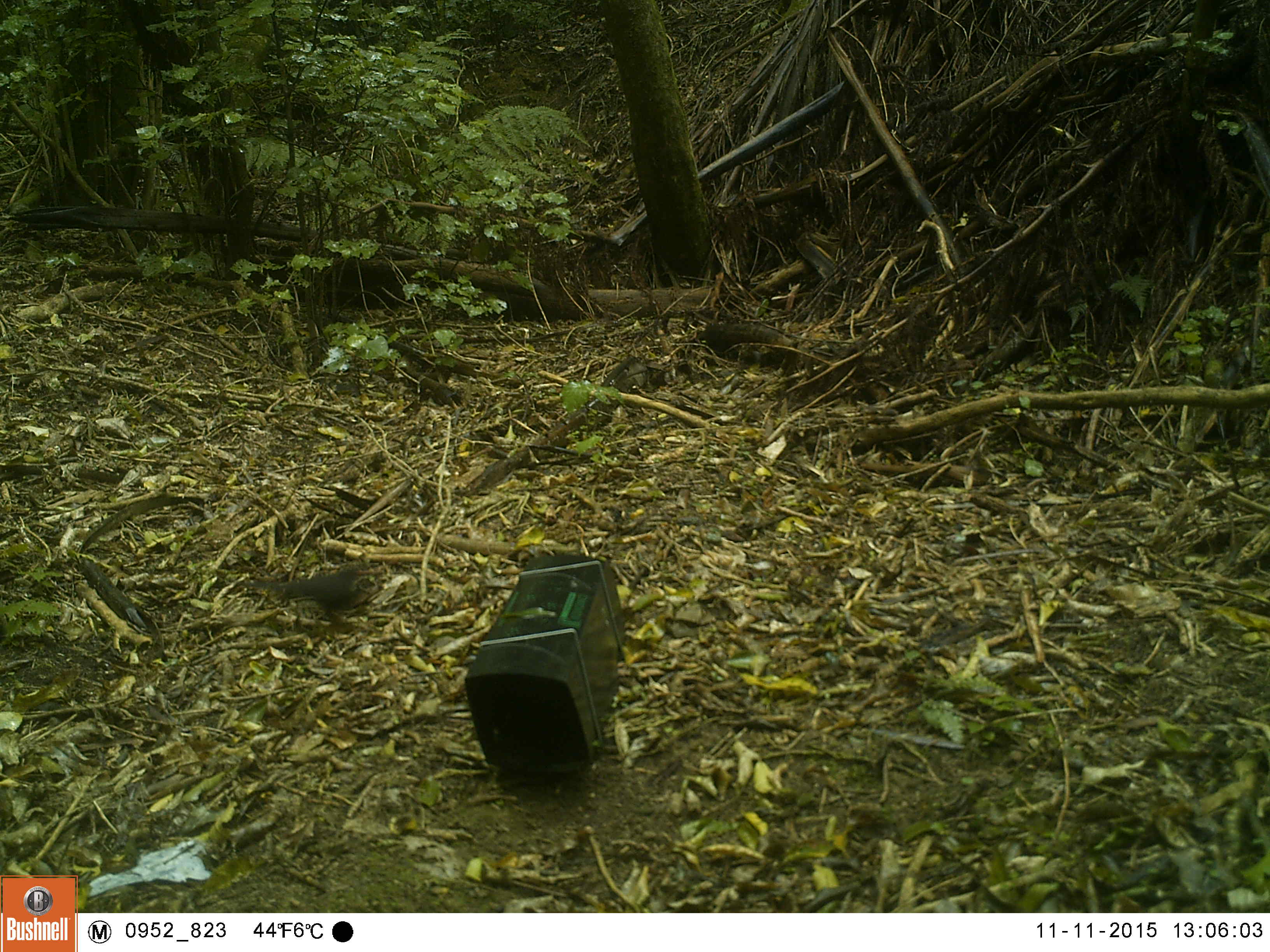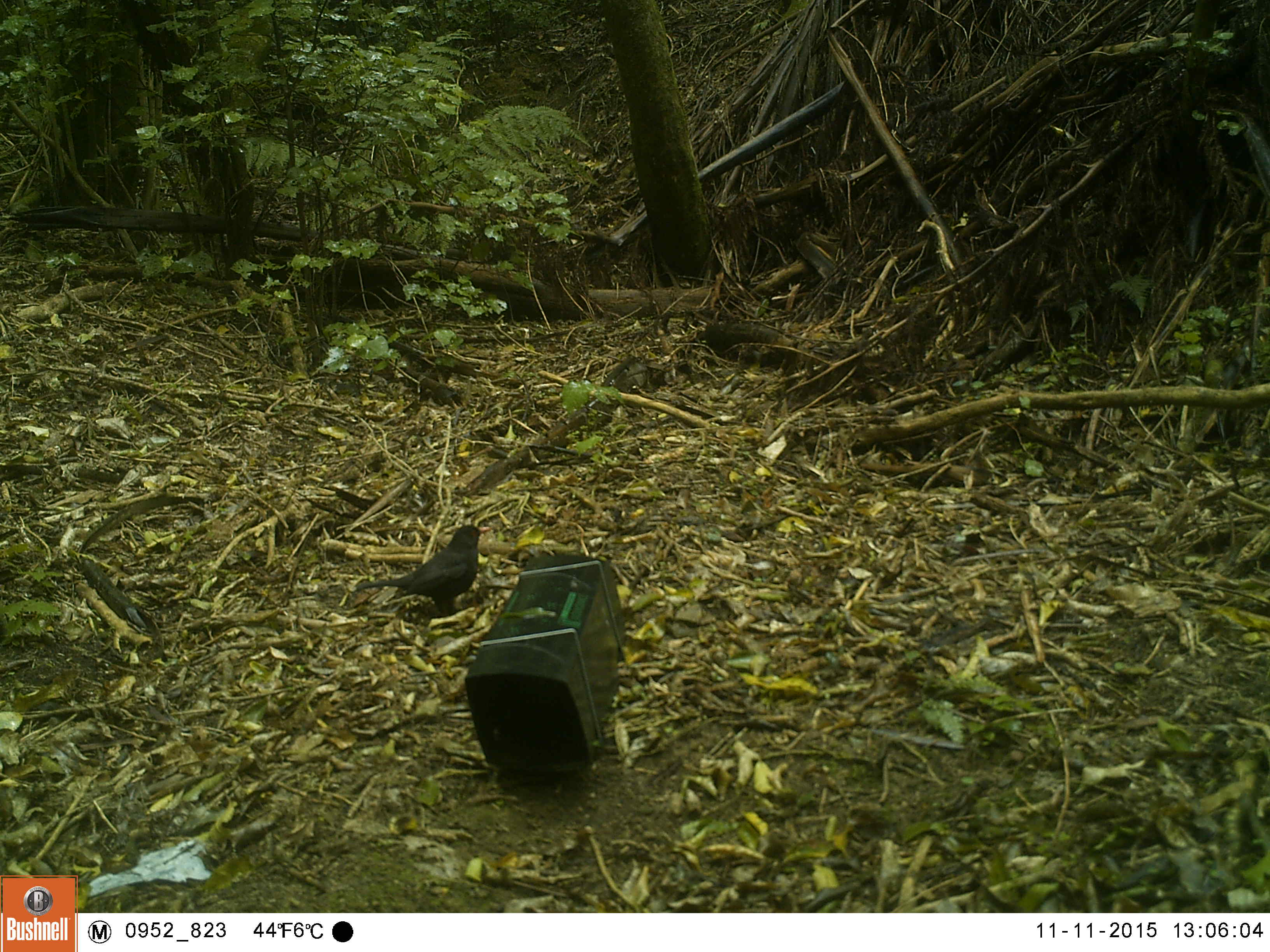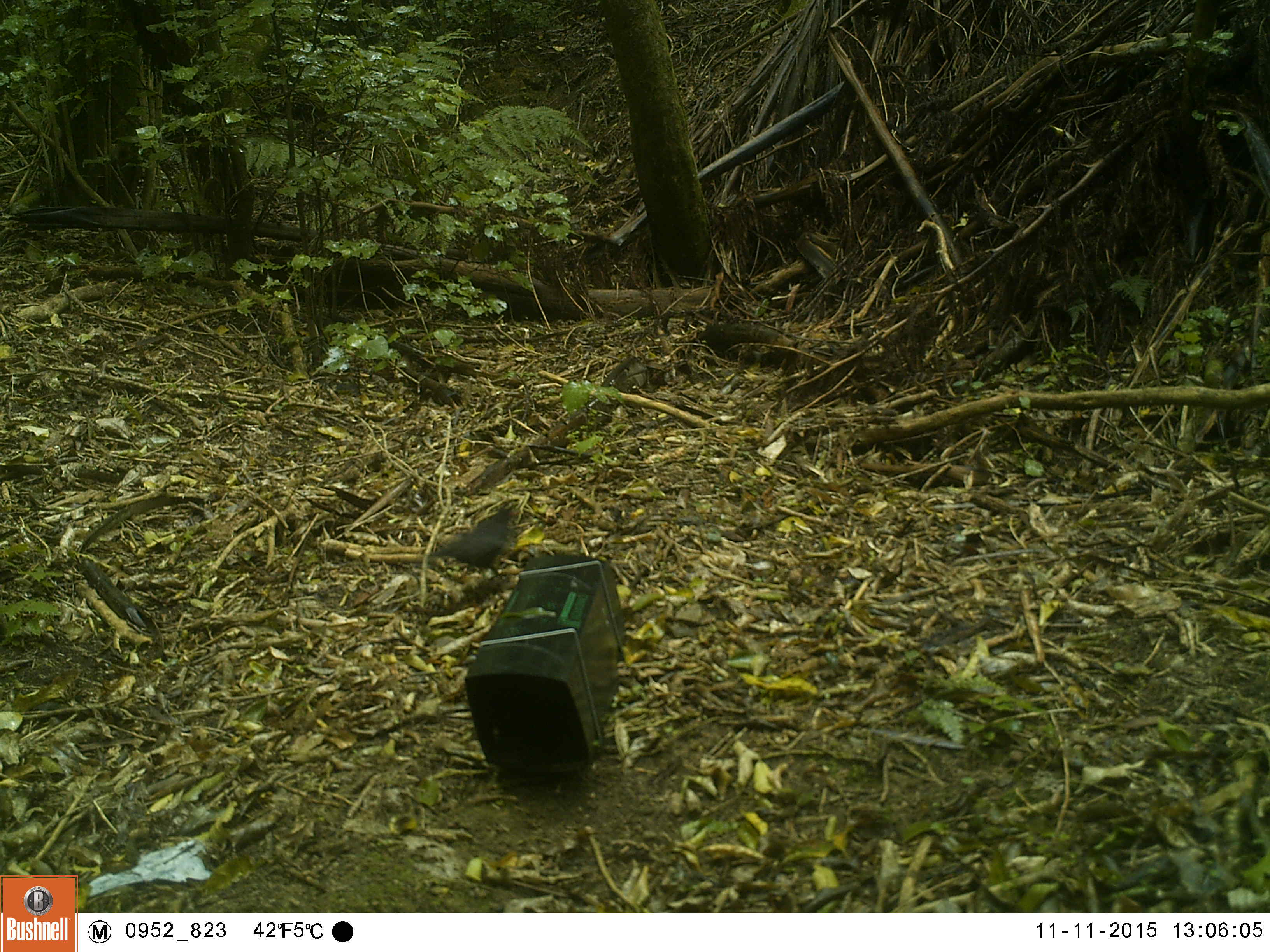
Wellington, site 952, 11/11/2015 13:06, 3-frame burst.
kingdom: Animalia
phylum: Chordata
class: Aves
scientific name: Aves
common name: bird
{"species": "bird (Aves)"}